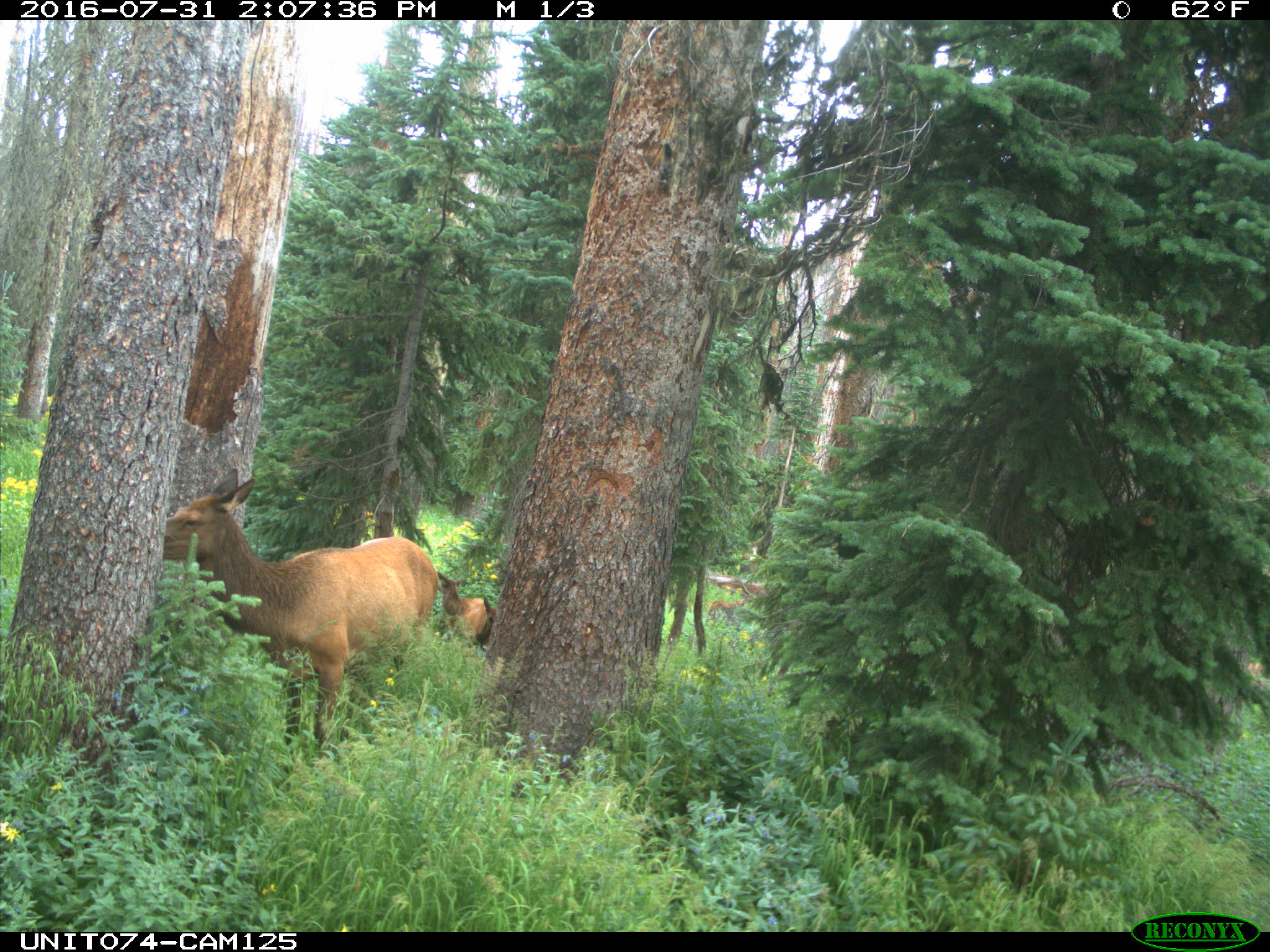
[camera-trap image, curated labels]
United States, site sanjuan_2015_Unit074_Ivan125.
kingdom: Animalia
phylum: Chordata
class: Mammalia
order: Artiodactyla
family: Cervidae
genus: Cervus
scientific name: Cervus elaphus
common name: red deer